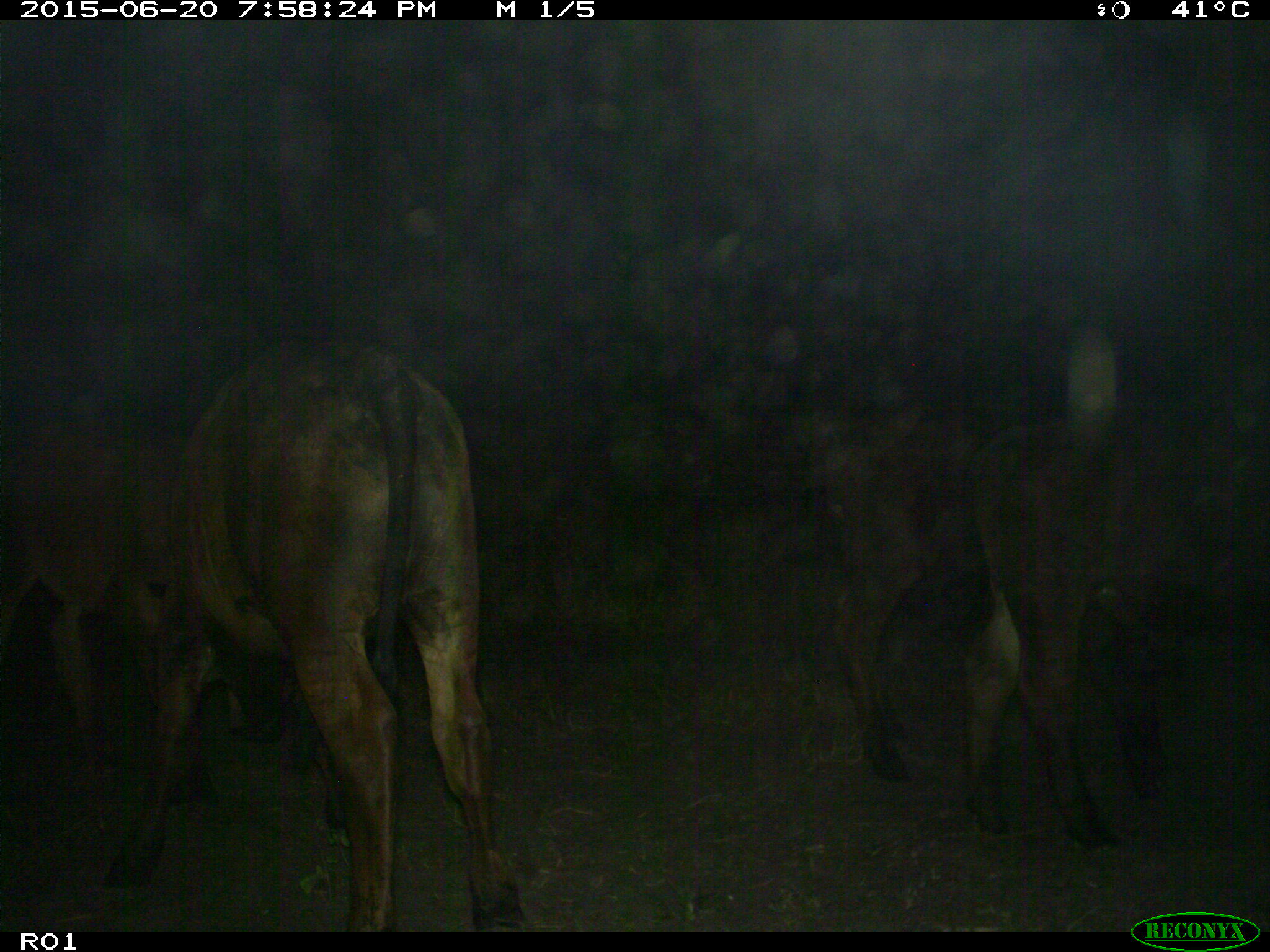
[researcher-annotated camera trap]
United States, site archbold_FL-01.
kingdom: Animalia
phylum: Chordata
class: Mammalia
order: Artiodactyla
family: Bovidae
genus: Bos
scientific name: Bos taurus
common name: domestic cow